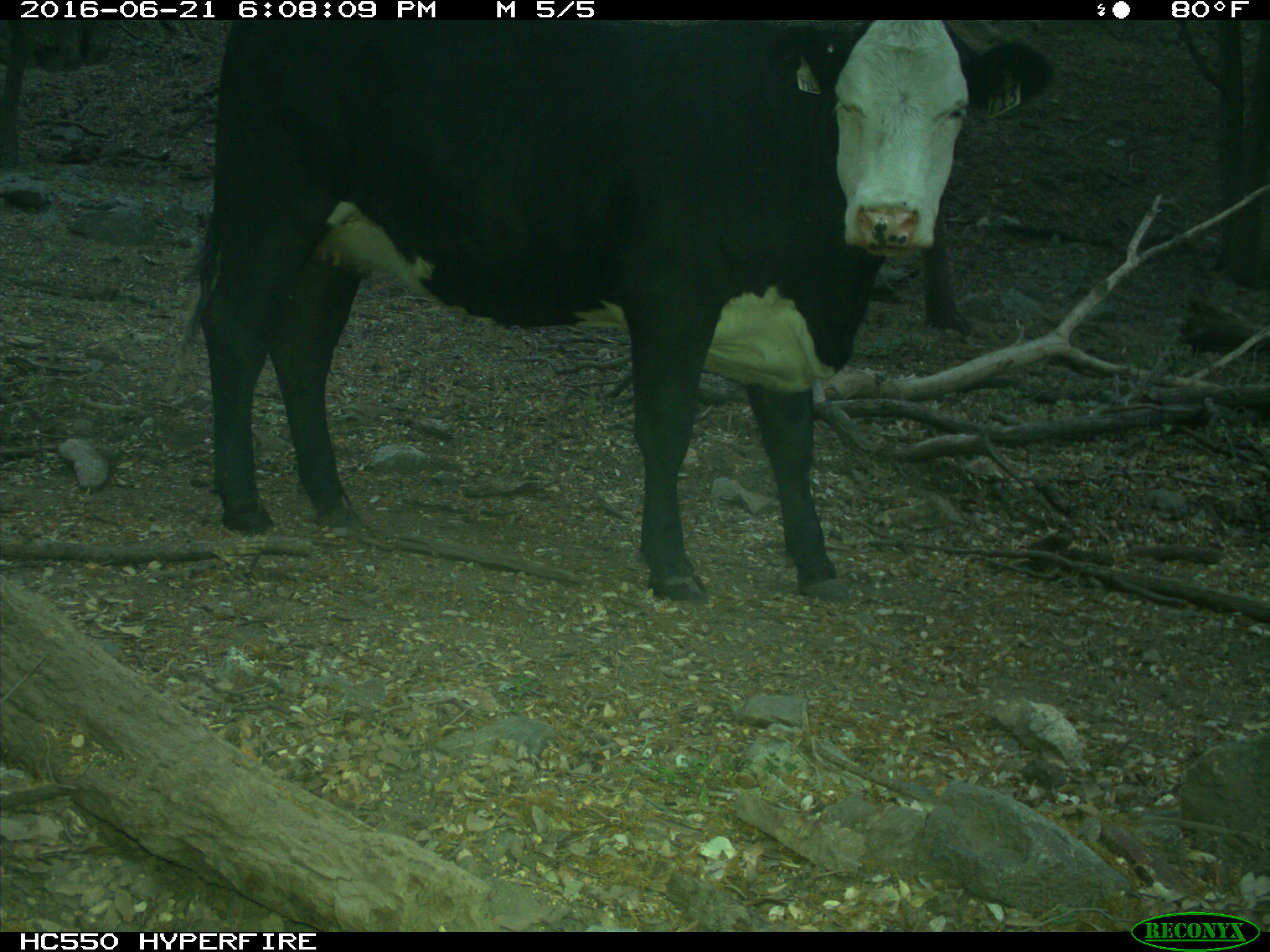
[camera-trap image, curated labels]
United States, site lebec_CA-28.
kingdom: Animalia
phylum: Chordata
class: Mammalia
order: Artiodactyla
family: Bovidae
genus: Bos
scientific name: Bos taurus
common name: domestic cow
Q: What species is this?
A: Bos taurus (domestic cow).